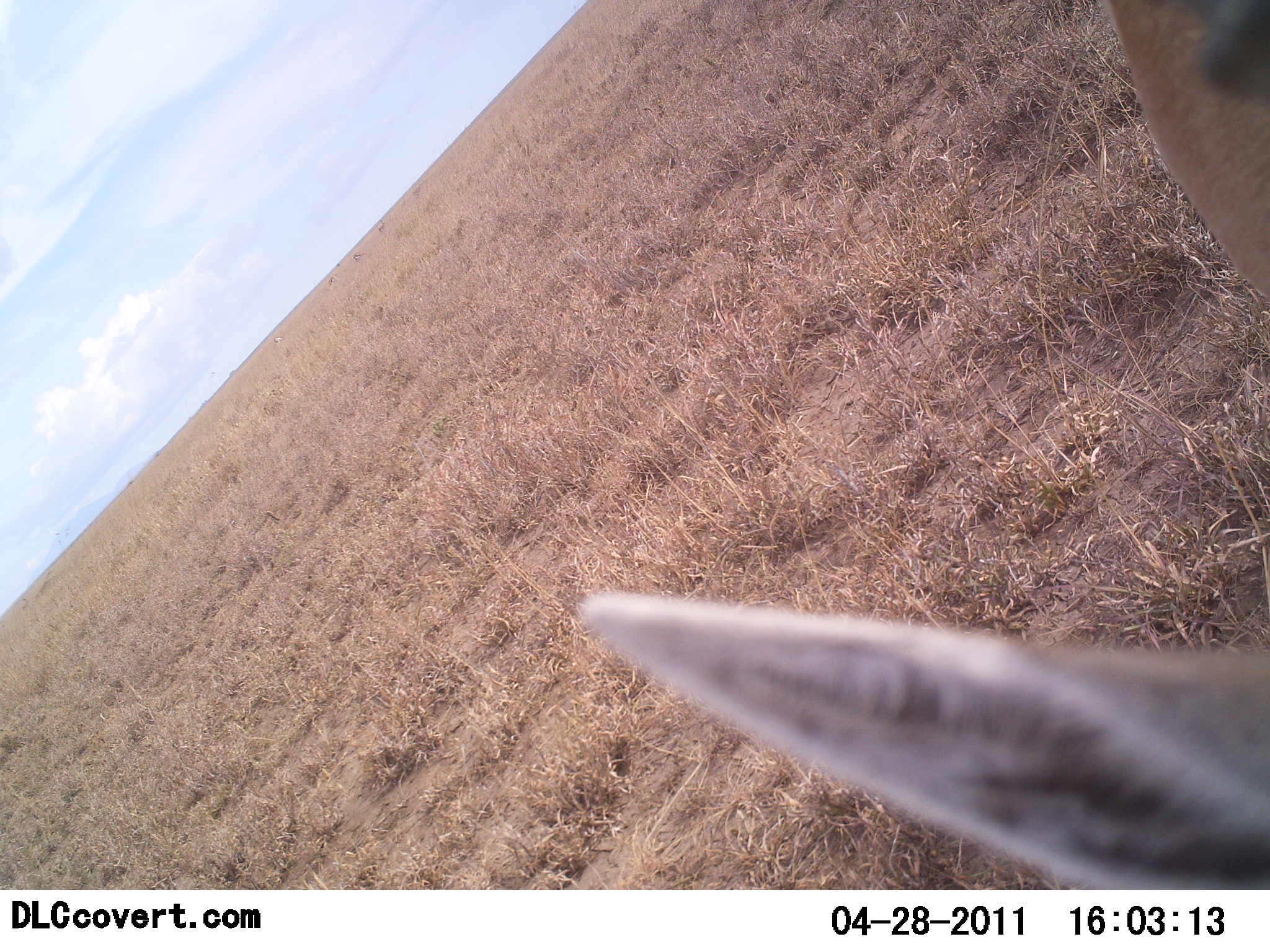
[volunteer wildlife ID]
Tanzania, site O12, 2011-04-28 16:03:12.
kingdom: Animalia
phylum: Chordata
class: Mammalia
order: Artiodactyla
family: Bovidae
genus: Eudorcas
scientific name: Eudorcas thomsonii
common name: thomson's gazelle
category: gazellethomsons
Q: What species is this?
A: Gazellethomsons (thomson's gazelle) (Eudorcas thomsonii).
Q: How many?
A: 1.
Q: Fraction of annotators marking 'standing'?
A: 40%.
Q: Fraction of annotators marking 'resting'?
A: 0%.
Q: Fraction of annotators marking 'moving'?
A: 30%.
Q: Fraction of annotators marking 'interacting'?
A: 0%.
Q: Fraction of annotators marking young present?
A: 0%.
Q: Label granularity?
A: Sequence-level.